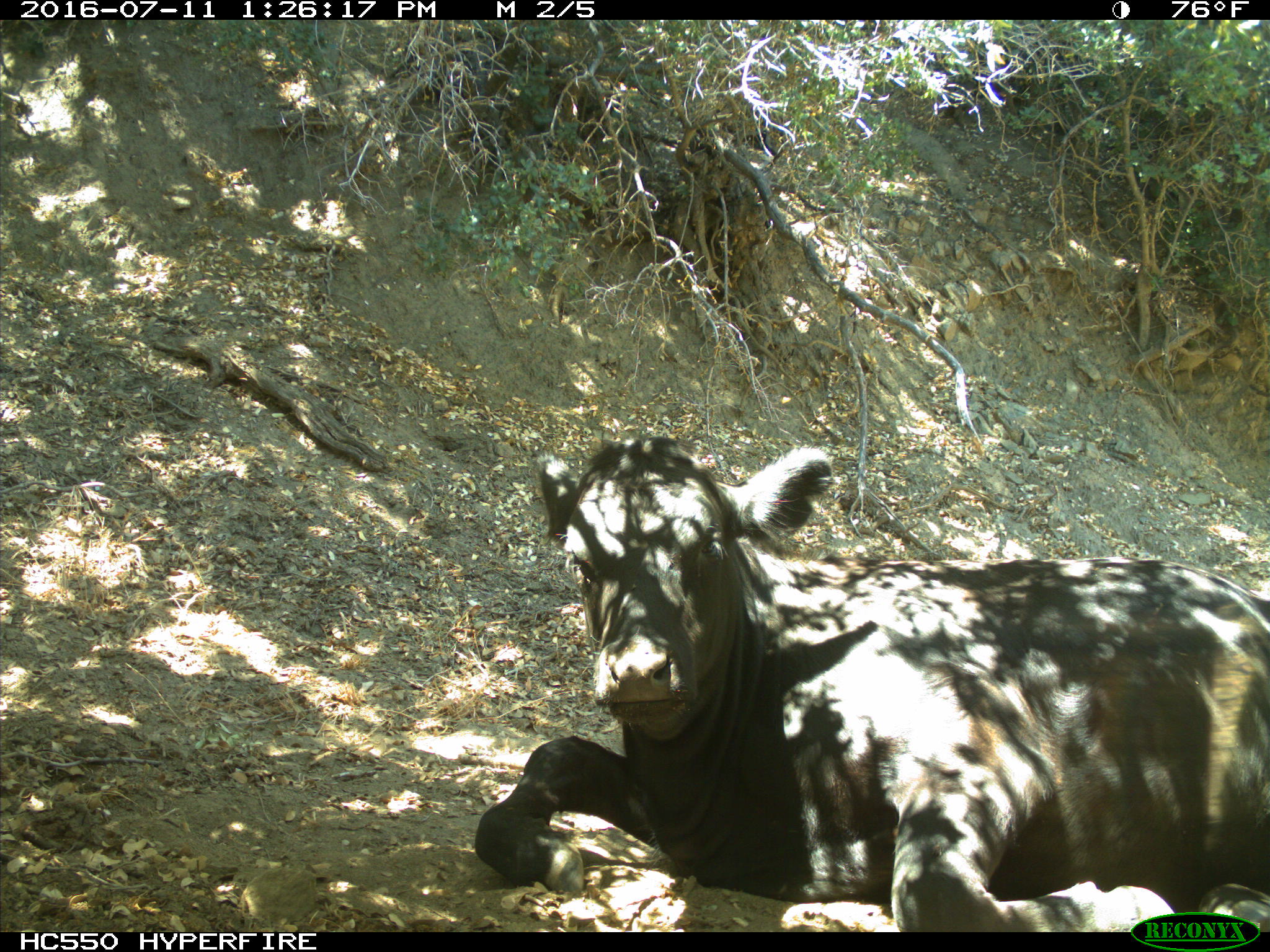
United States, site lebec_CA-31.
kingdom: Animalia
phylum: Chordata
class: Mammalia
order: Artiodactyla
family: Bovidae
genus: Bos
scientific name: Bos taurus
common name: domestic cow